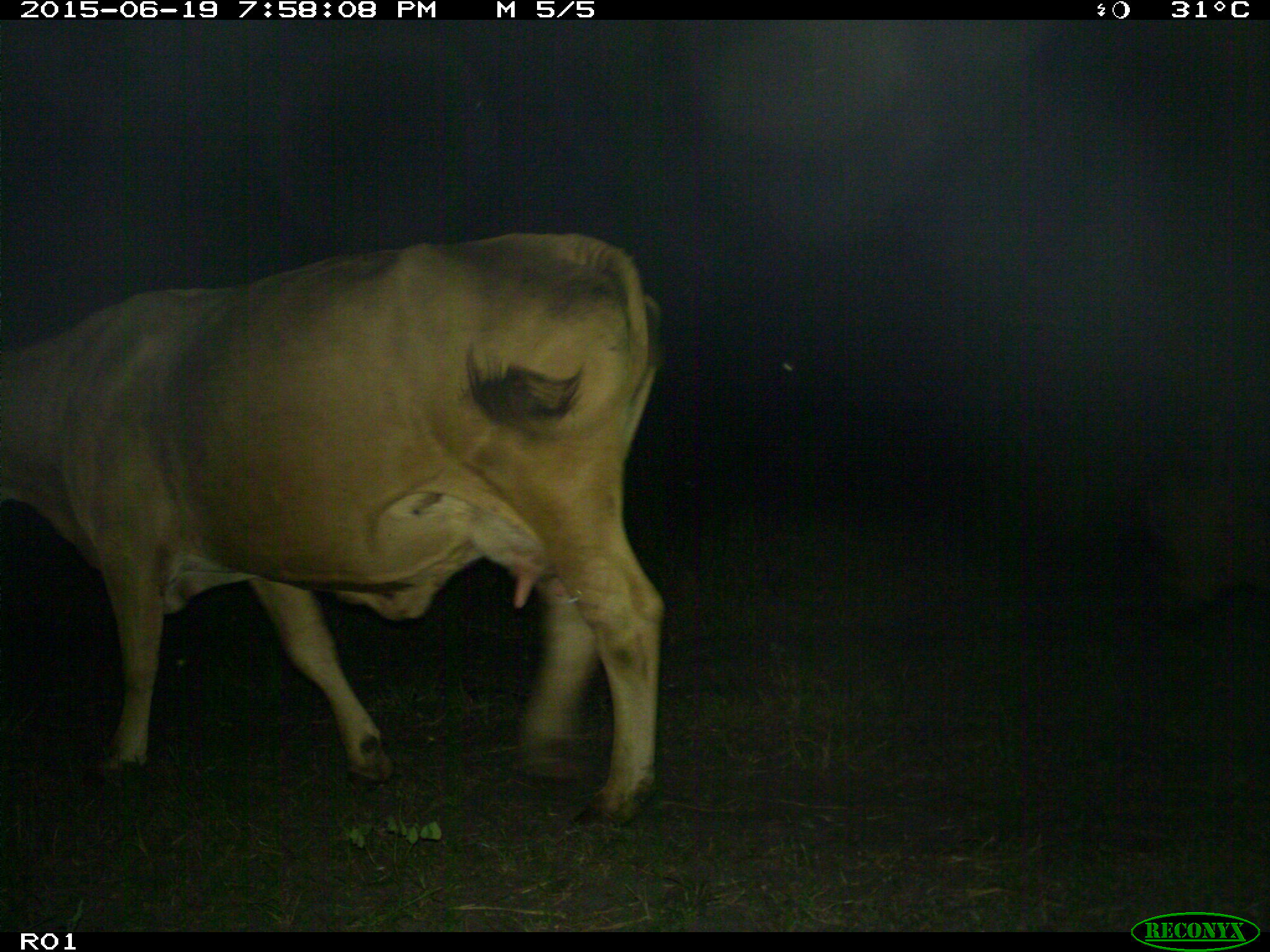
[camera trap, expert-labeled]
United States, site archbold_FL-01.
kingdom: Animalia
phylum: Chordata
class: Mammalia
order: Artiodactyla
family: Bovidae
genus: Bos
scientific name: Bos taurus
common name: domestic cow